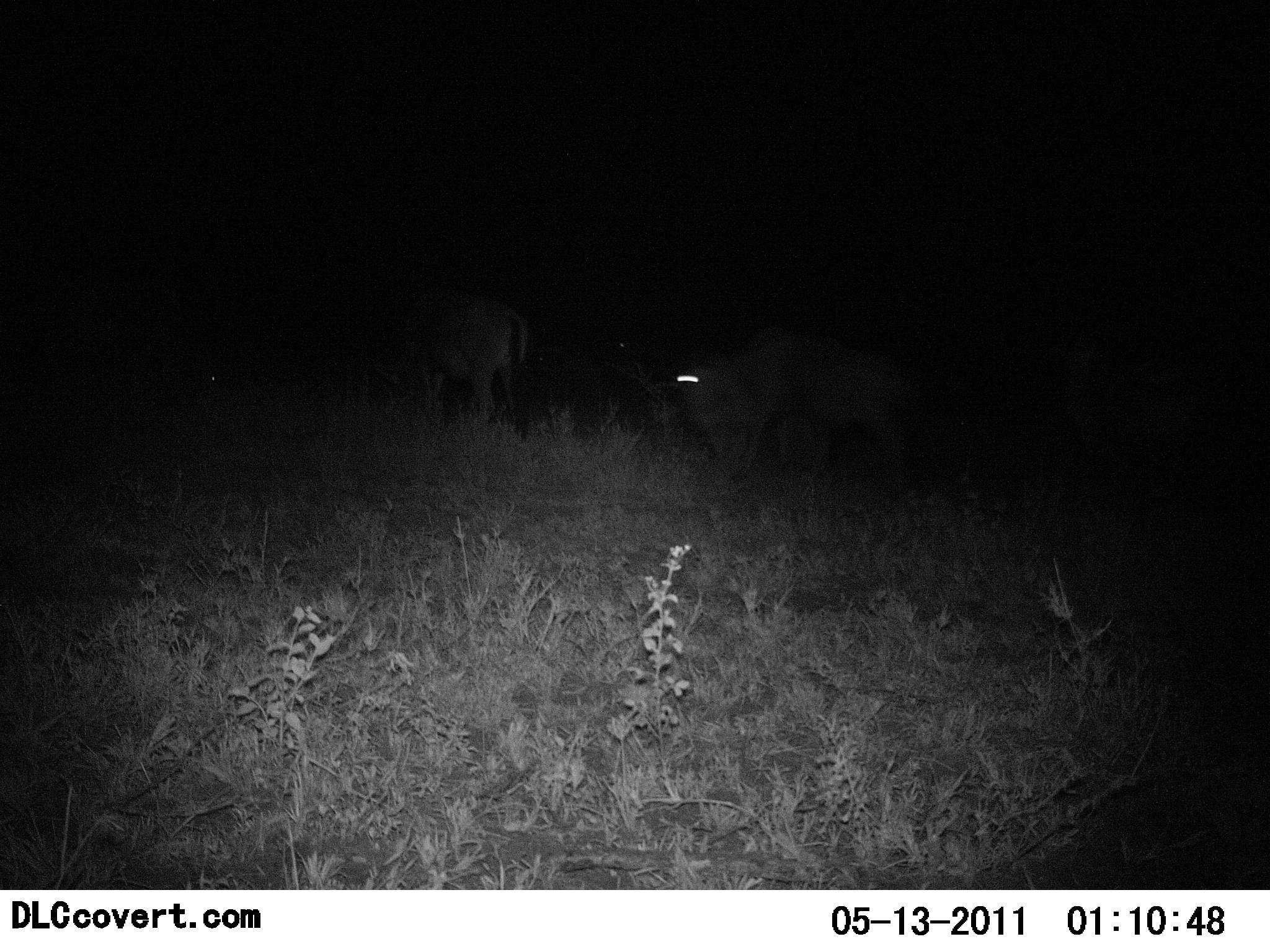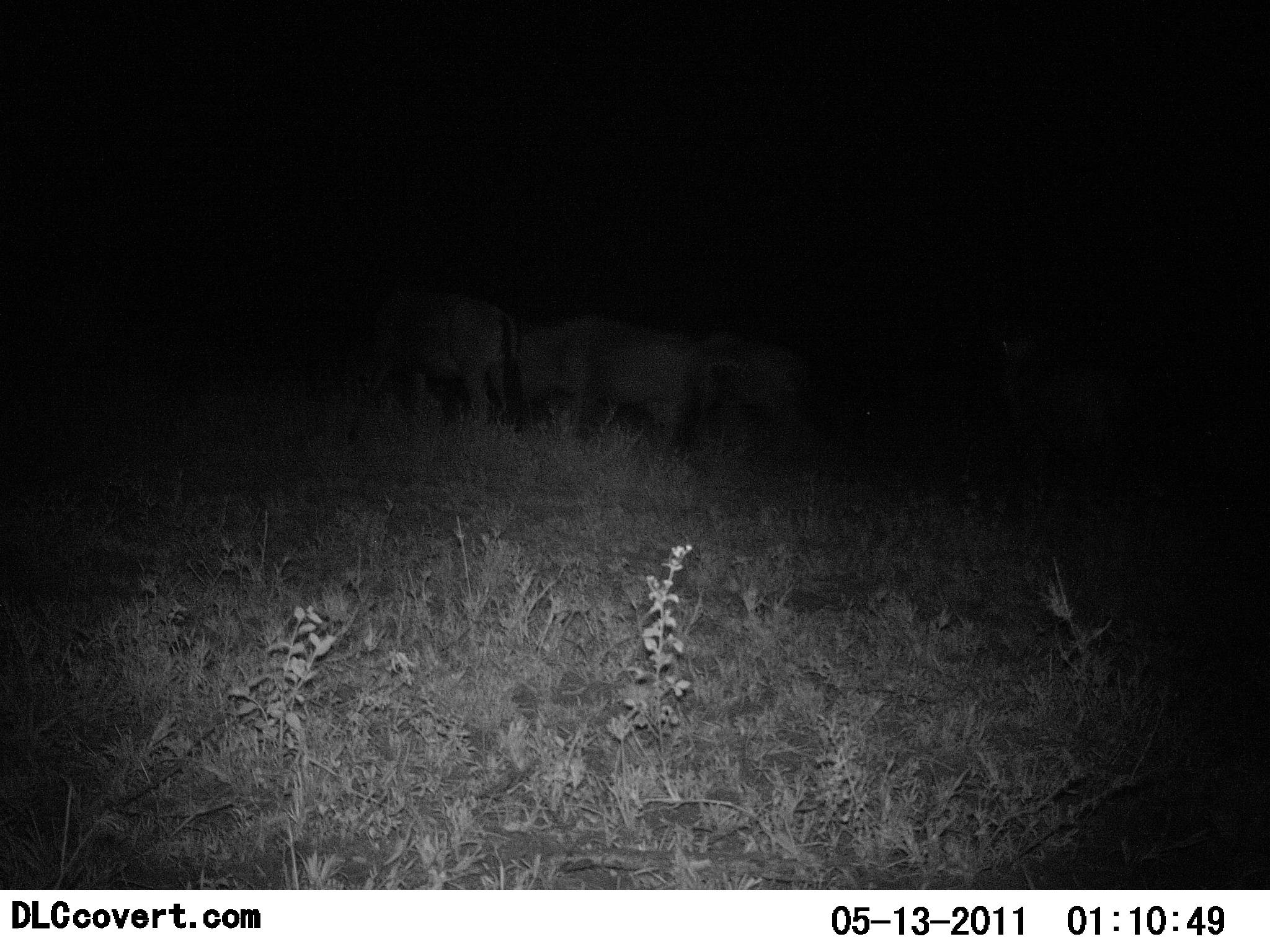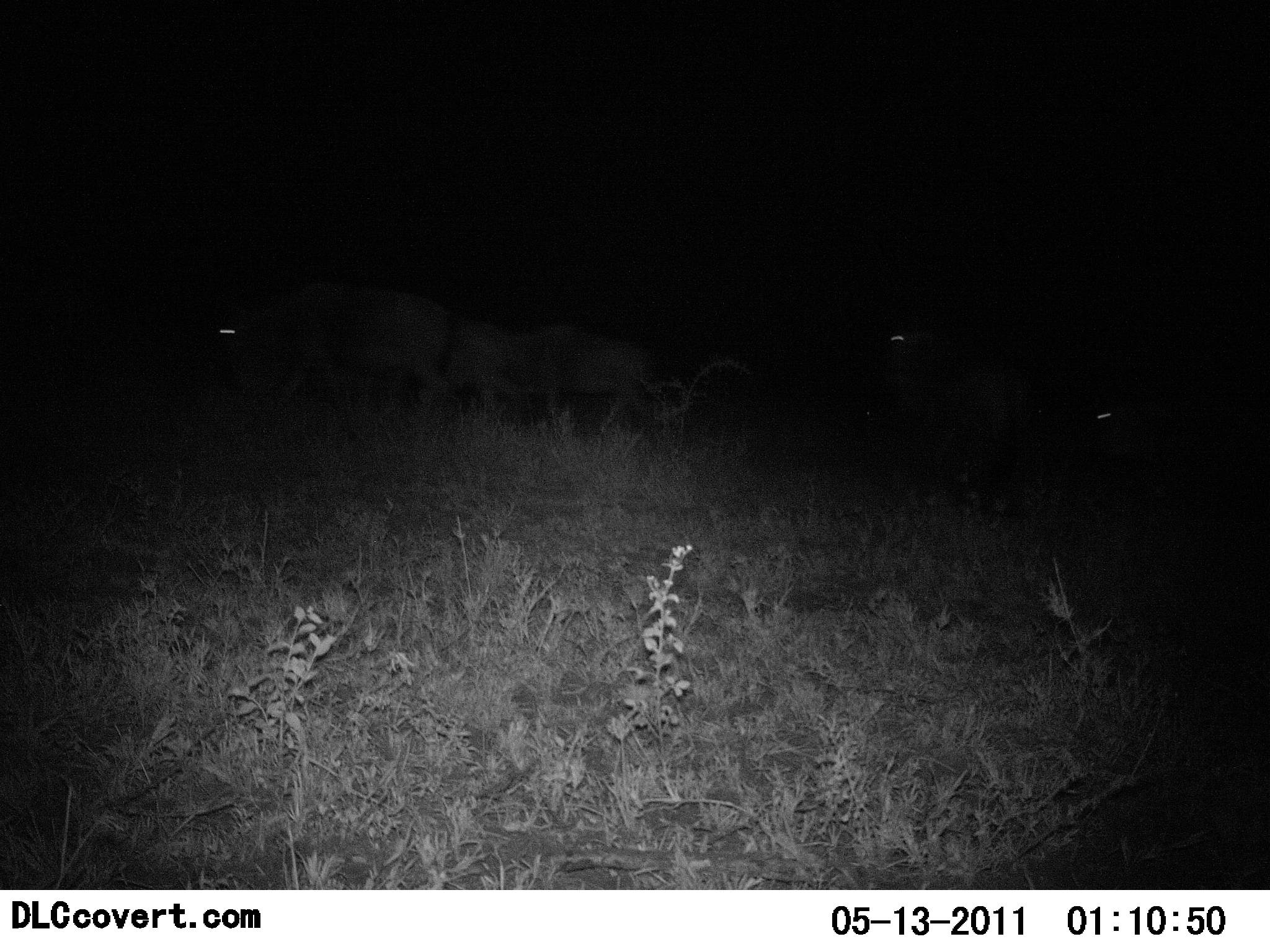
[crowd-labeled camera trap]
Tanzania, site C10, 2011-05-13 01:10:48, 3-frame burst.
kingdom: Animalia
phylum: Chordata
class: Mammalia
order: Artiodactyla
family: Bovidae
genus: Connochaetes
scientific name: Connochaetes taurinus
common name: blue wildebeest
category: wildebeest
Wildebeest (blue wildebeest) (Connochaetes taurinus), count 5. Behavior (volunteer vote fractions): standing 0%, resting 0%, moving 91%, interacting 0%. Young present (vote fraction): 9%. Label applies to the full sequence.